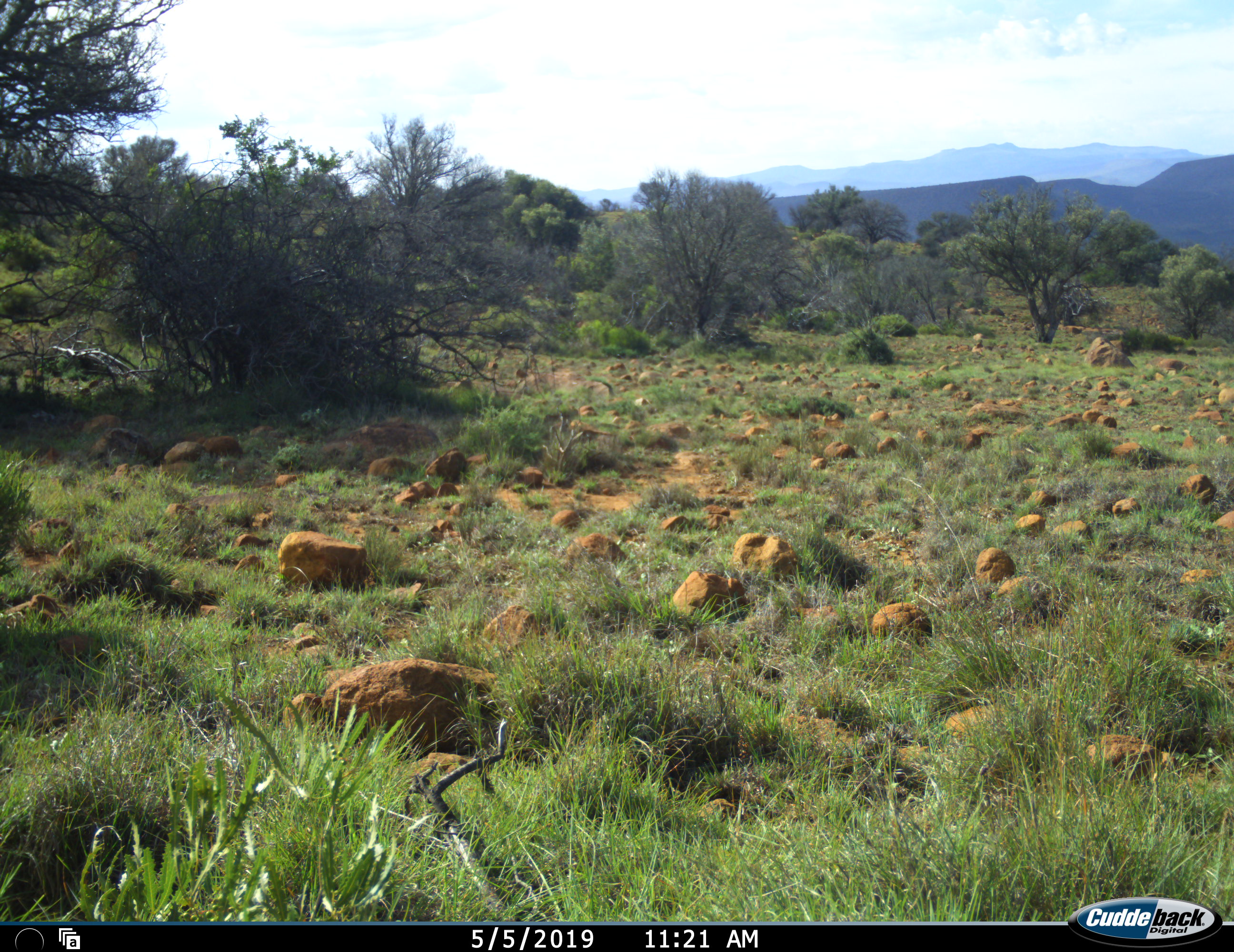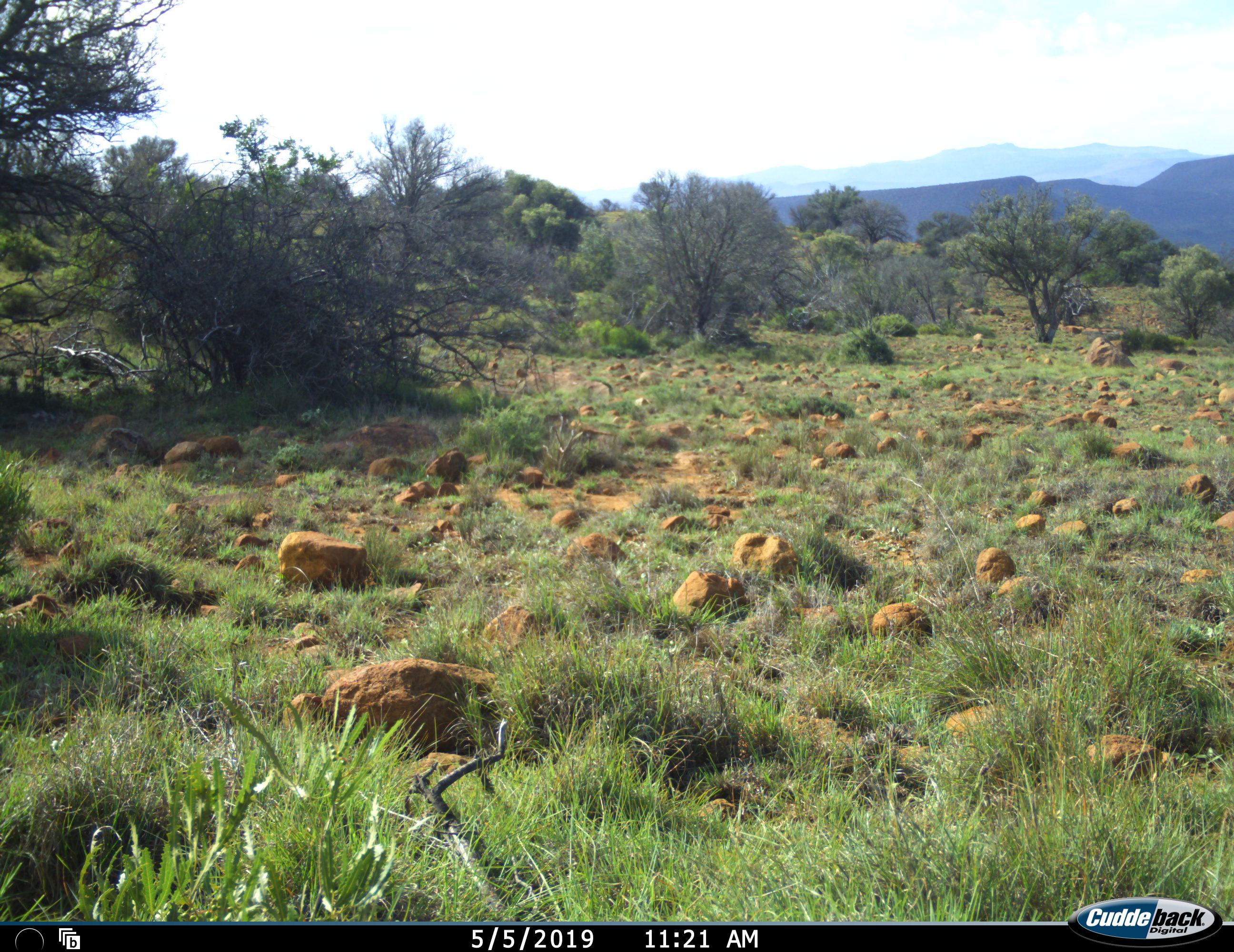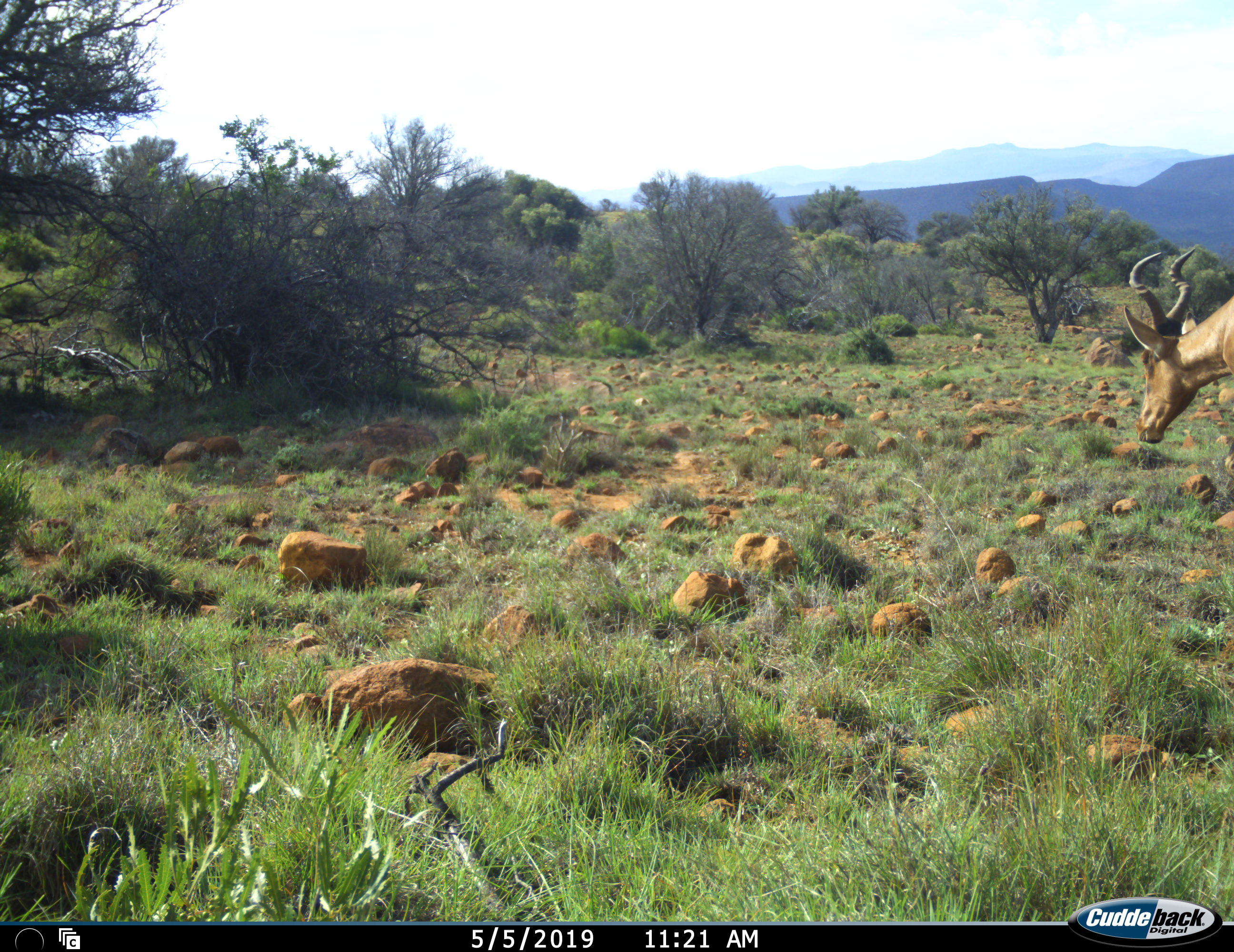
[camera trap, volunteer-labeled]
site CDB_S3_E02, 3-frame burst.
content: unidentified animal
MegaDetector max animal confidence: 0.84